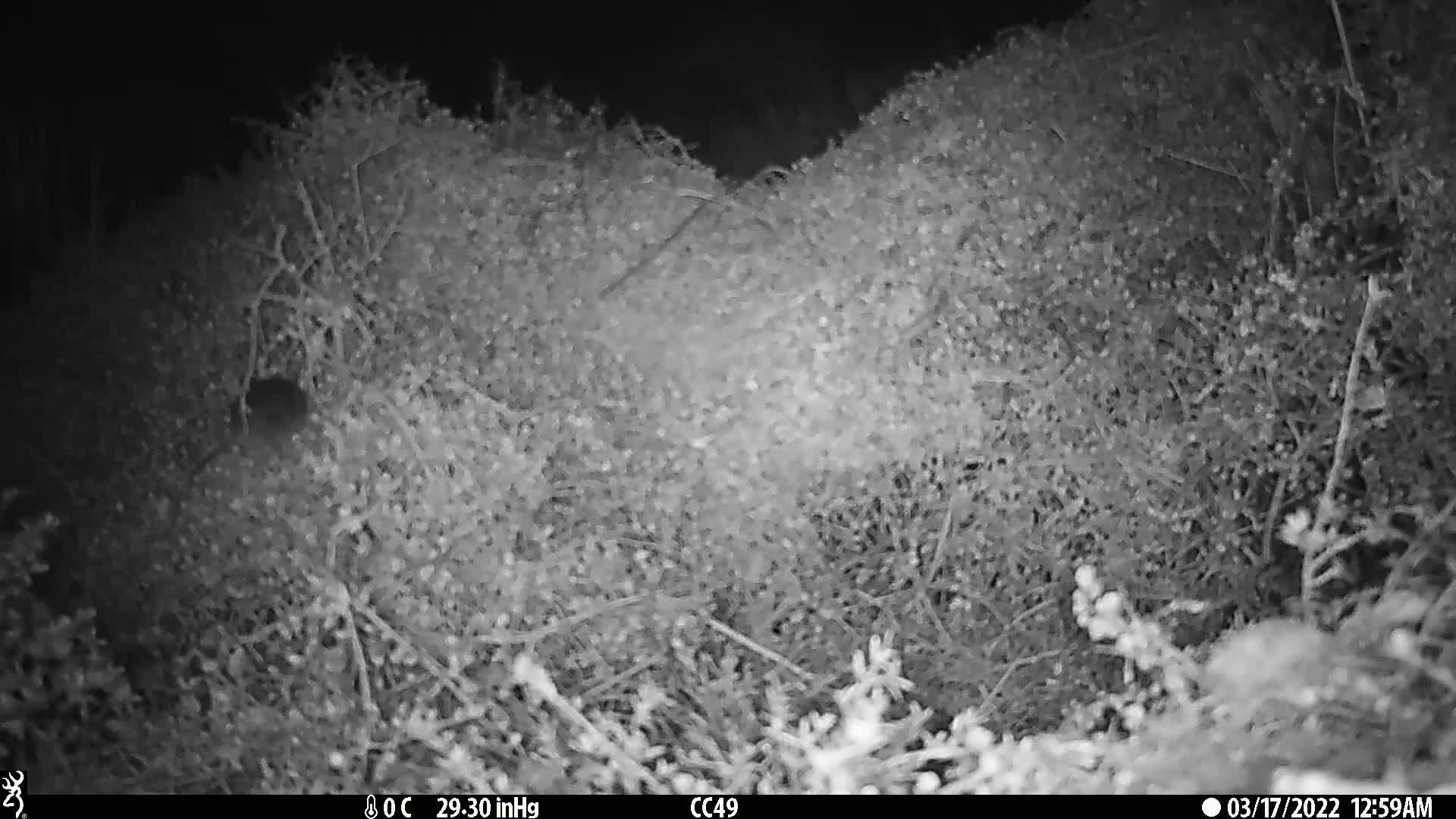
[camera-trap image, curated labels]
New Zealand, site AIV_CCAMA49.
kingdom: Animalia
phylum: Chordata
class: Mammalia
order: Rodentia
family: Muridae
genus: Mus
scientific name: Mus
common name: mouse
Mouse (Mus).